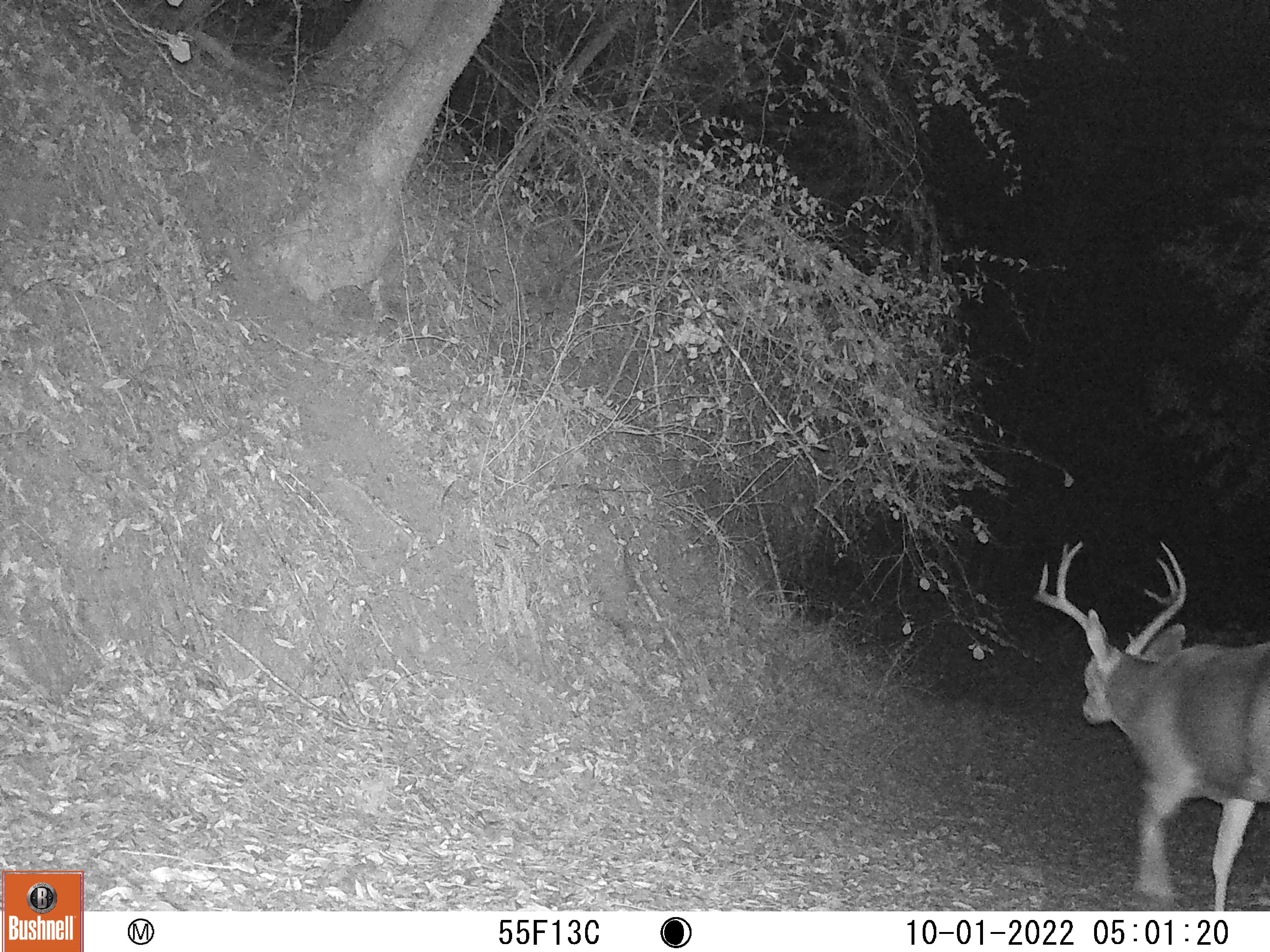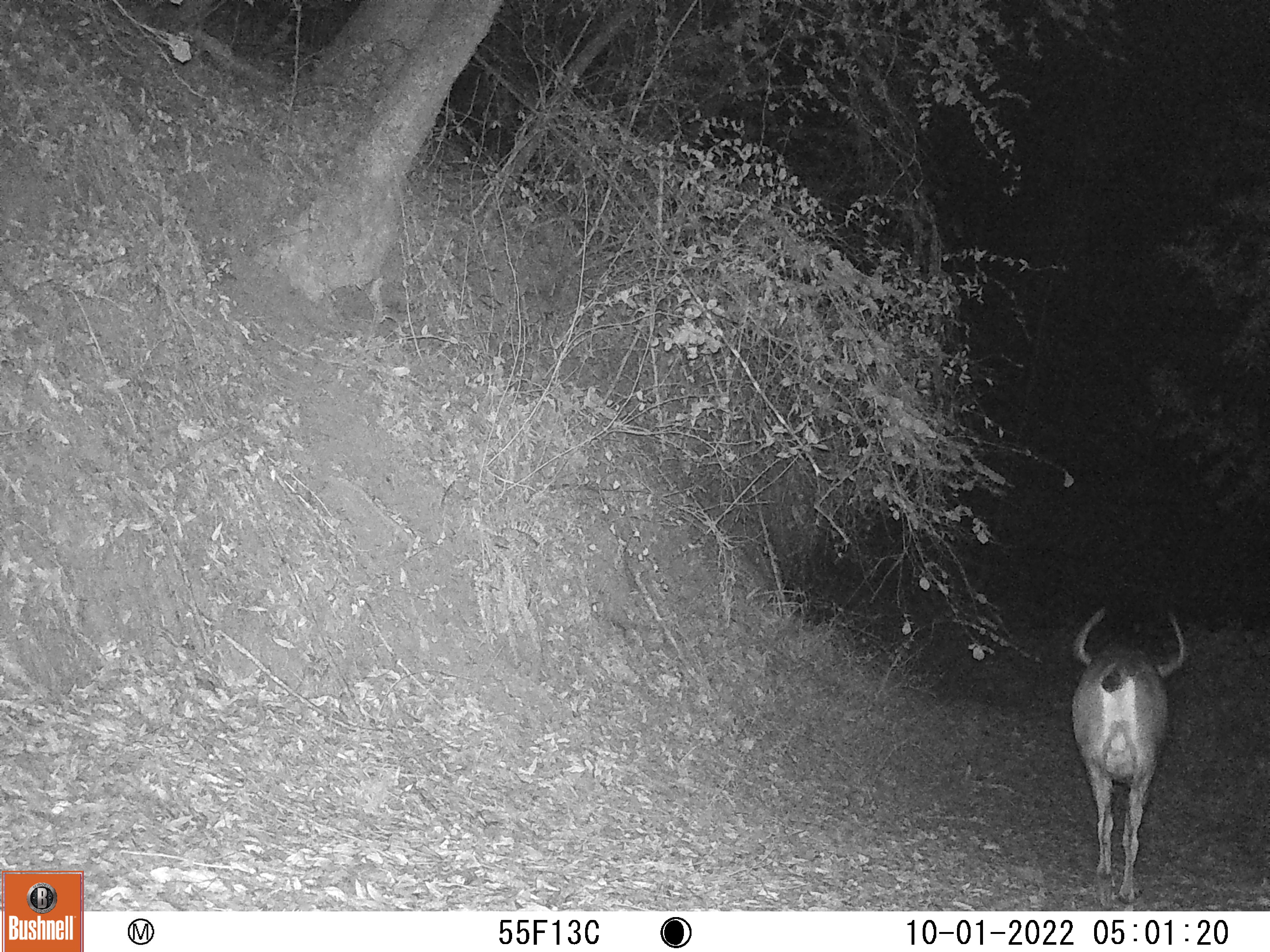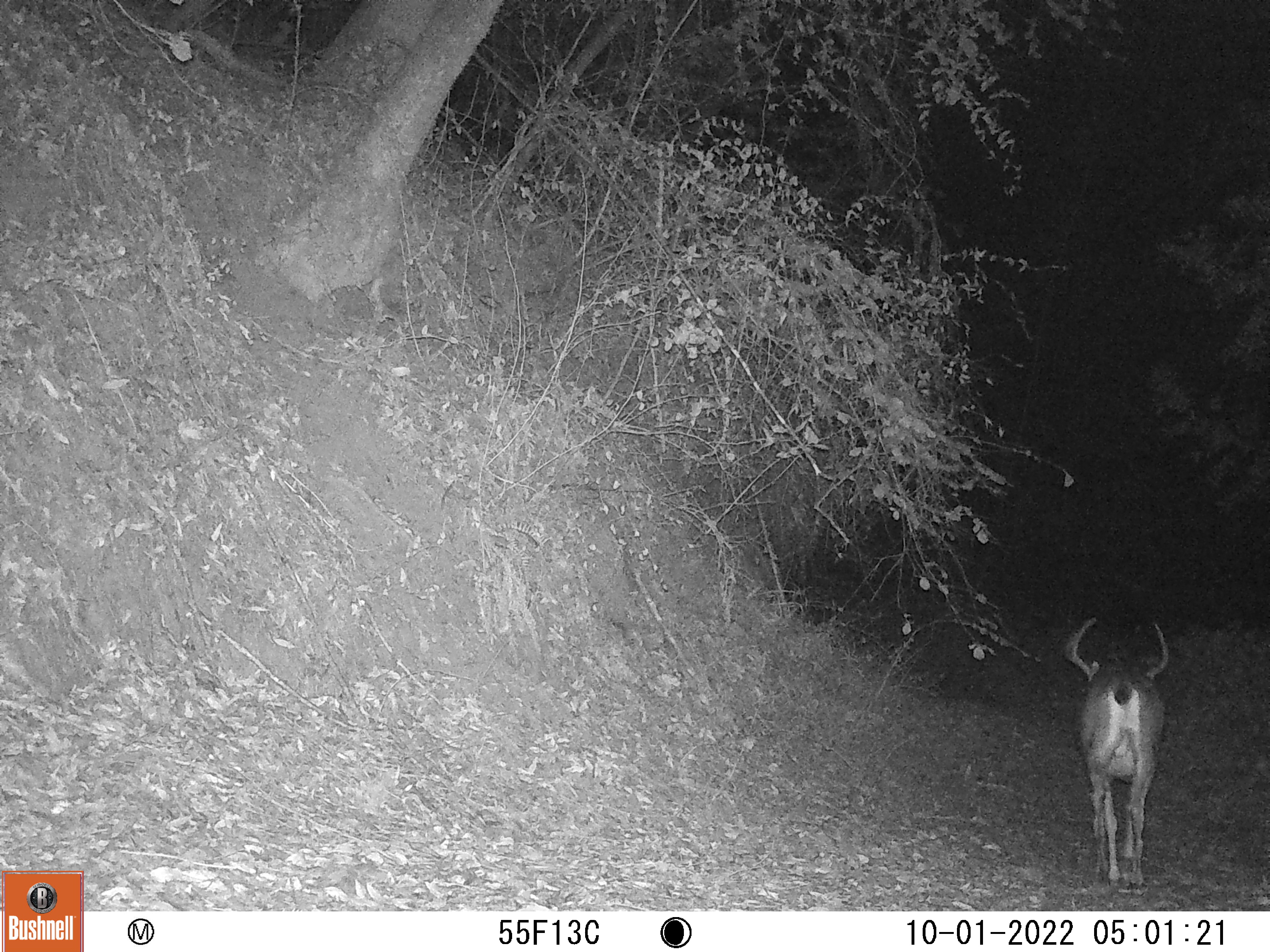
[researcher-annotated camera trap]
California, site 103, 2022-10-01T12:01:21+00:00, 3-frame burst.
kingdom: Animalia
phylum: Chordata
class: Mammalia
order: Artiodactyla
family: Cervidae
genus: Odocoileus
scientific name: Odocoileus hemionus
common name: mule deer